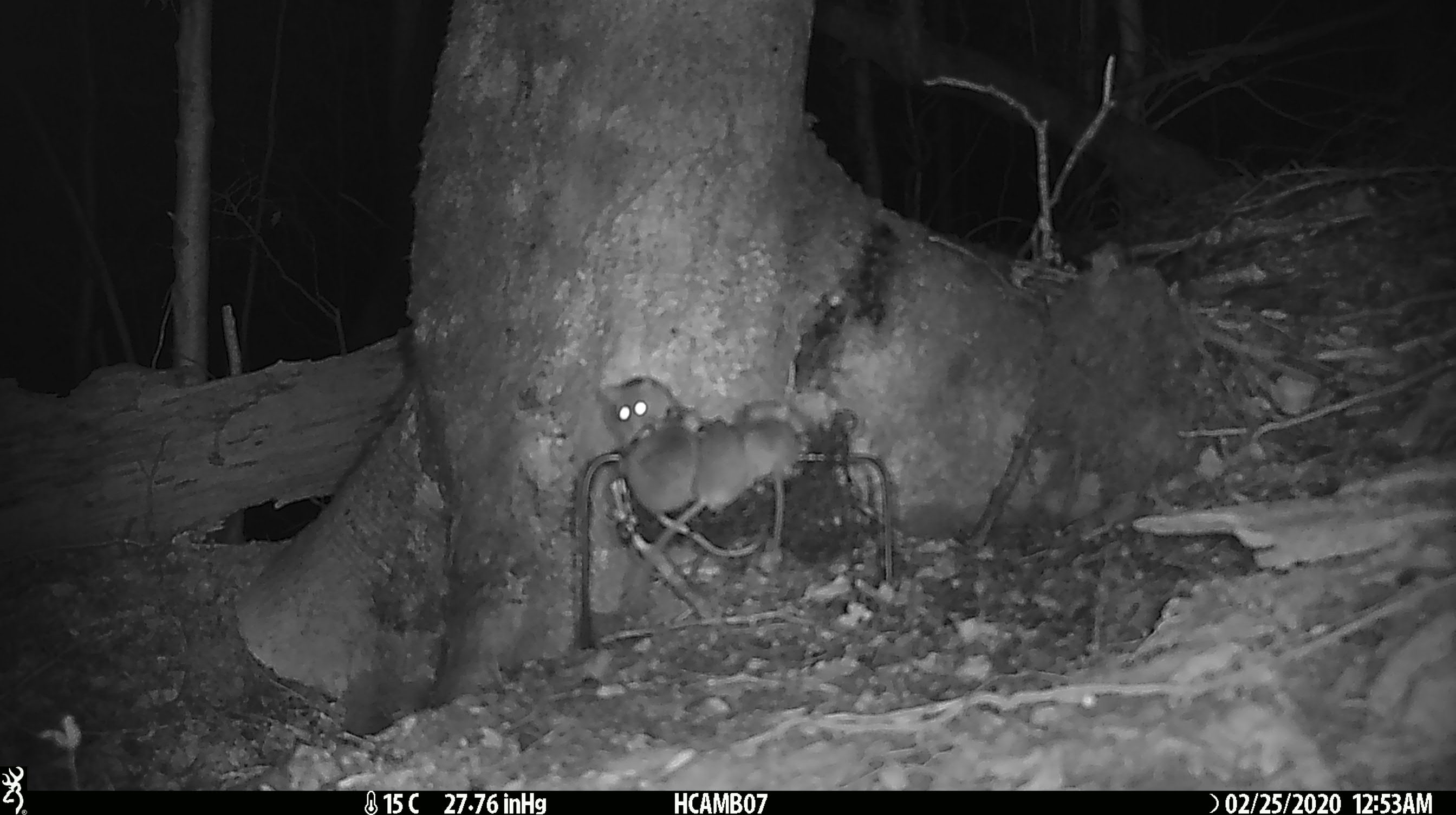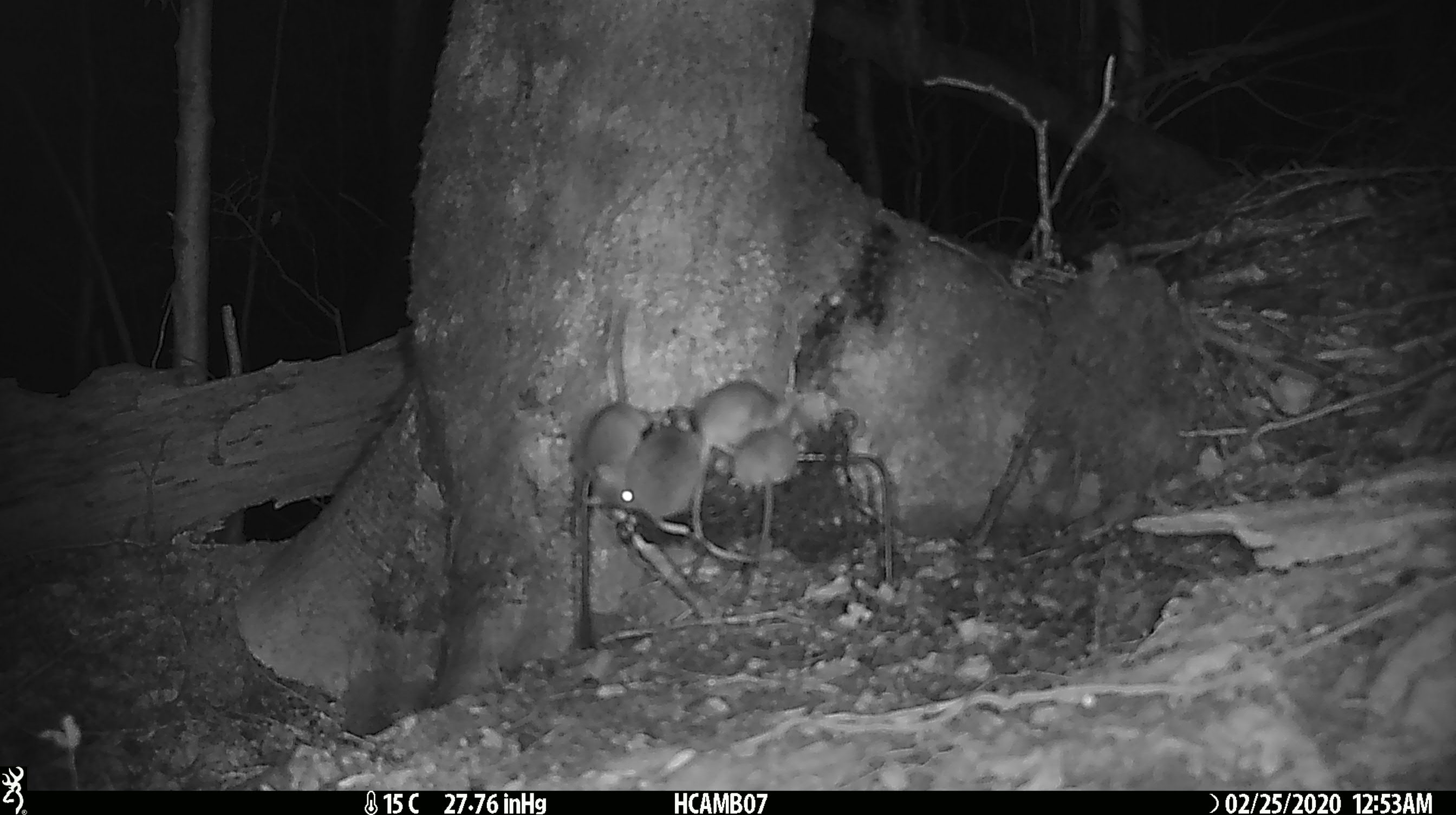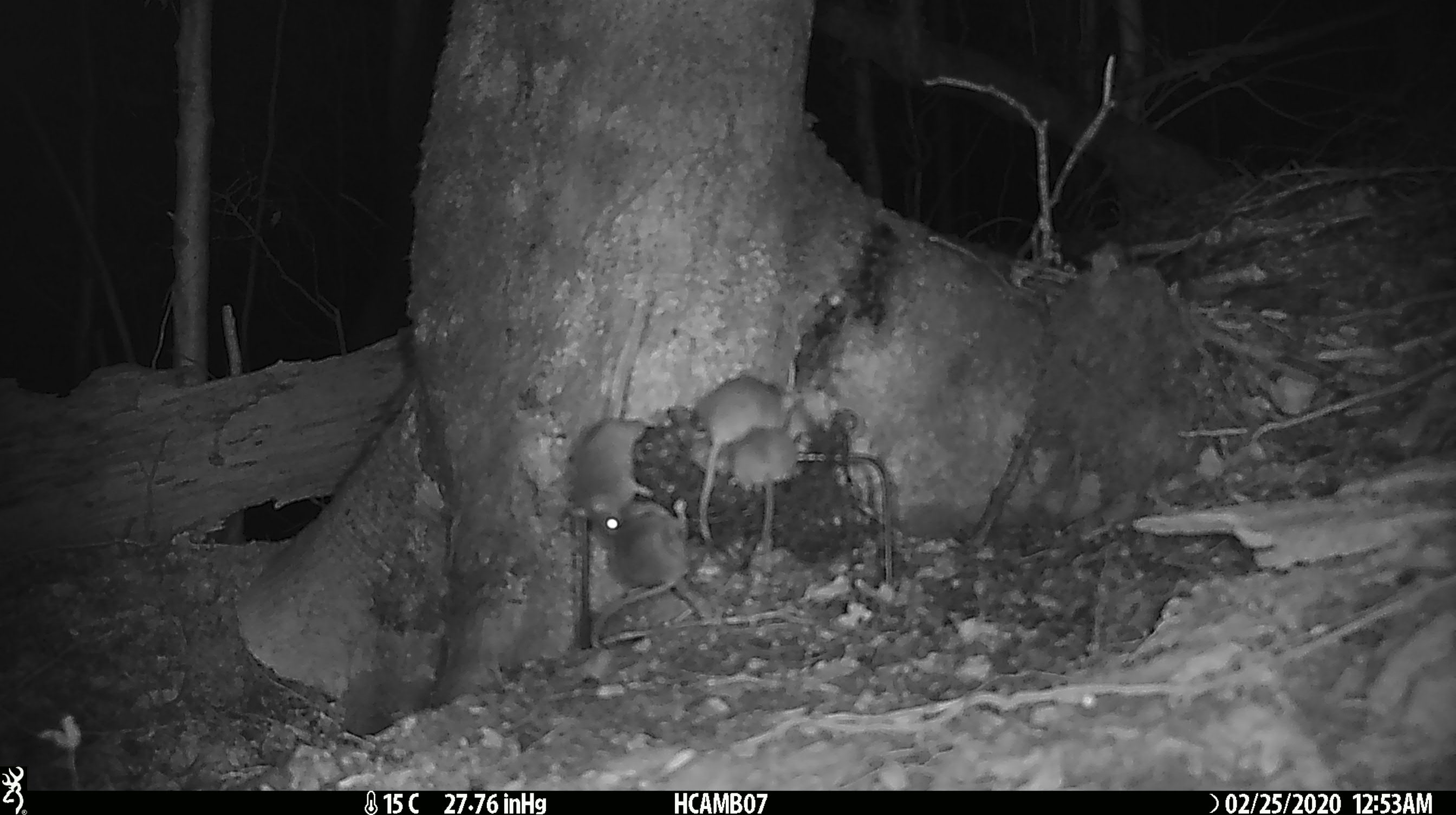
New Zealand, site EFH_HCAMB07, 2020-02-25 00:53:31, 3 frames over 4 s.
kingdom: Animalia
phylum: Chordata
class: Mammalia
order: Rodentia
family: Muridae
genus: Mus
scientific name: Mus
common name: mouse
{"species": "mouse (Mus)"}